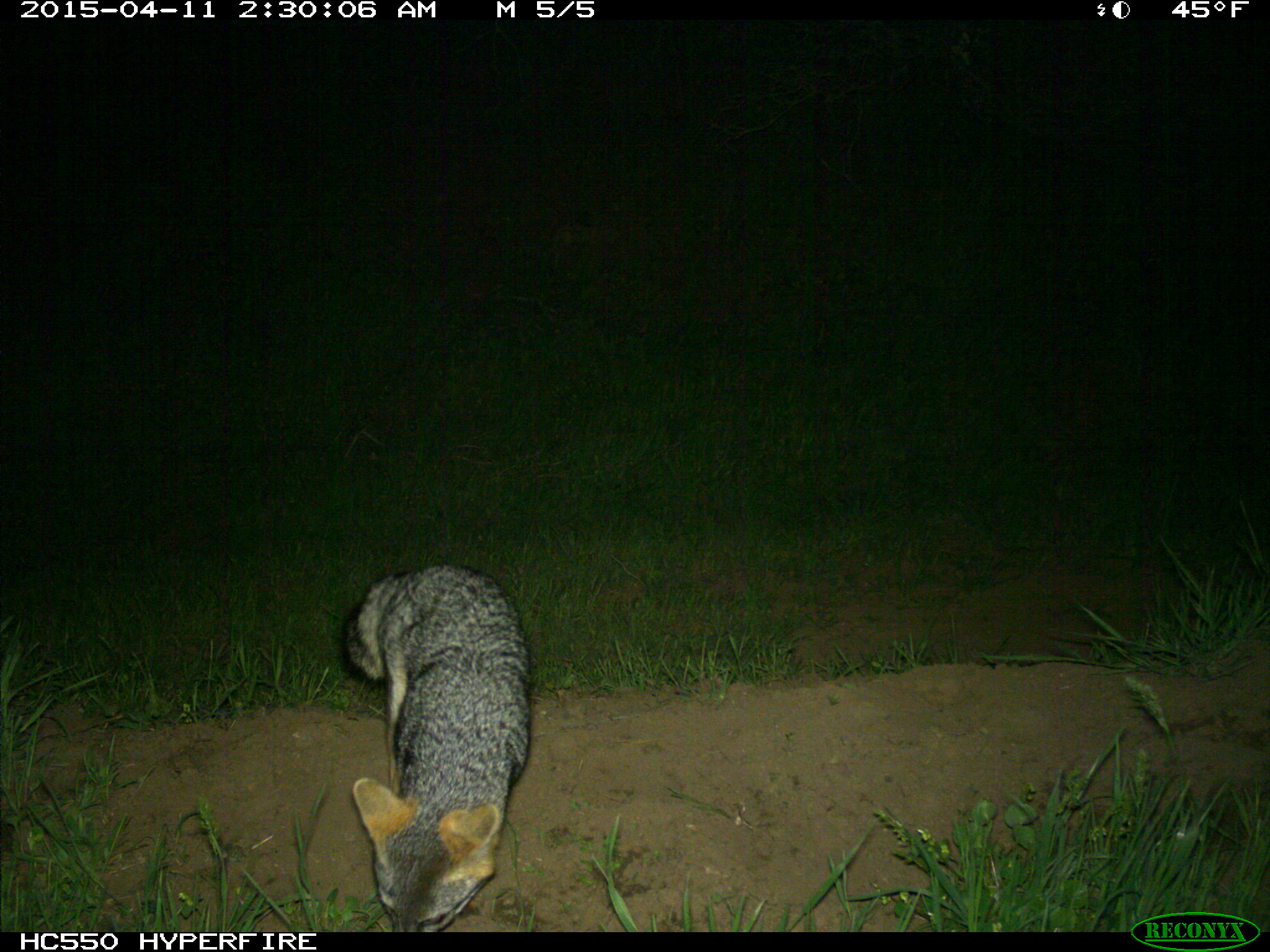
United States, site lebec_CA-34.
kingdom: Animalia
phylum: Chordata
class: Mammalia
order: Carnivora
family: Canidae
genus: Urocyon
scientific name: Urocyon cinereoargenteus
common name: gray fox